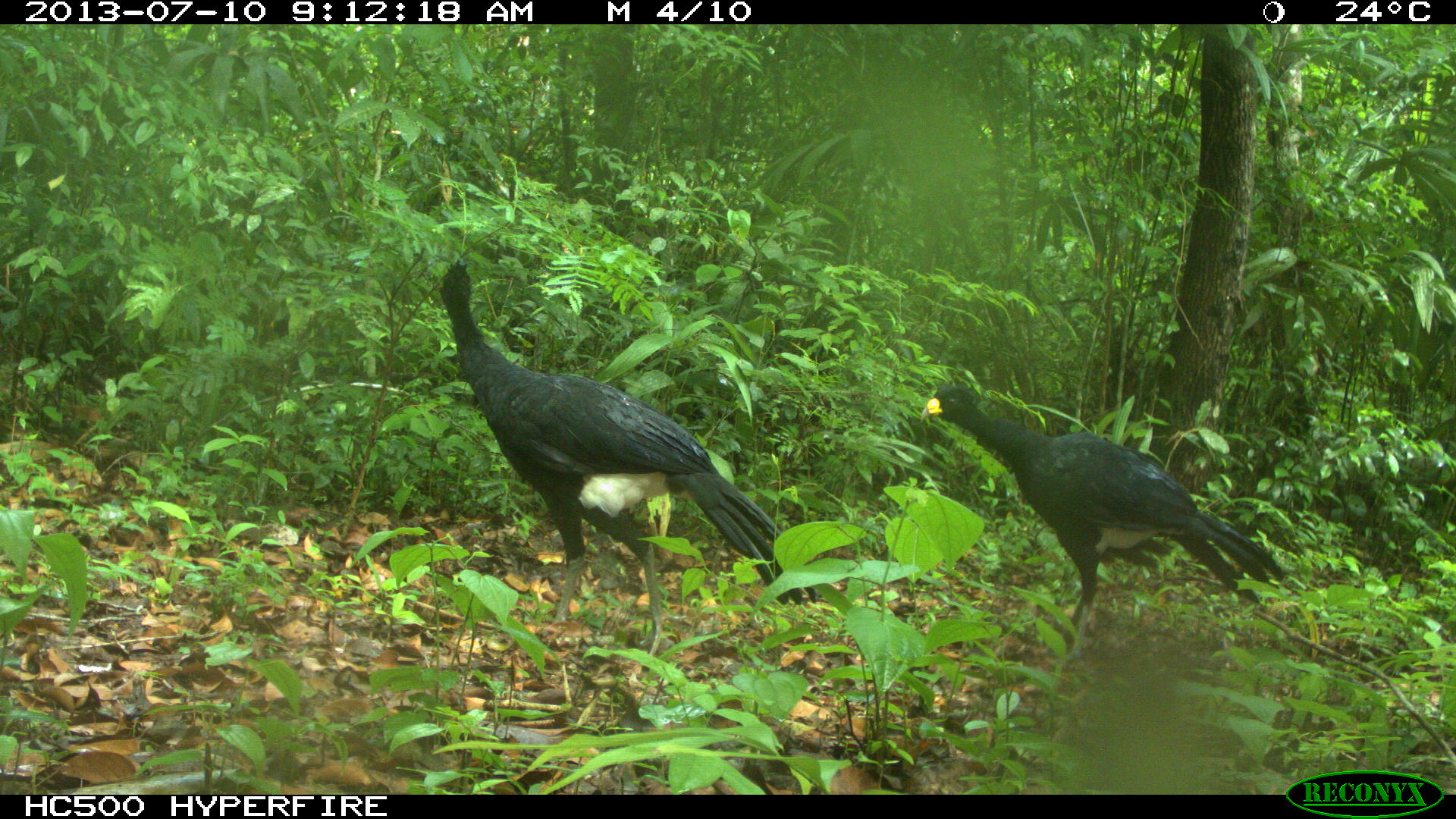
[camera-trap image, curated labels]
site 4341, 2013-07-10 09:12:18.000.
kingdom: Animalia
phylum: Chordata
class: Aves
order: Galliformes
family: Cracidae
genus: Crax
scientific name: Crax rubra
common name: great curassow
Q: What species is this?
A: Crax rubra (great curassow).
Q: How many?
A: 2.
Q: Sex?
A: Male.